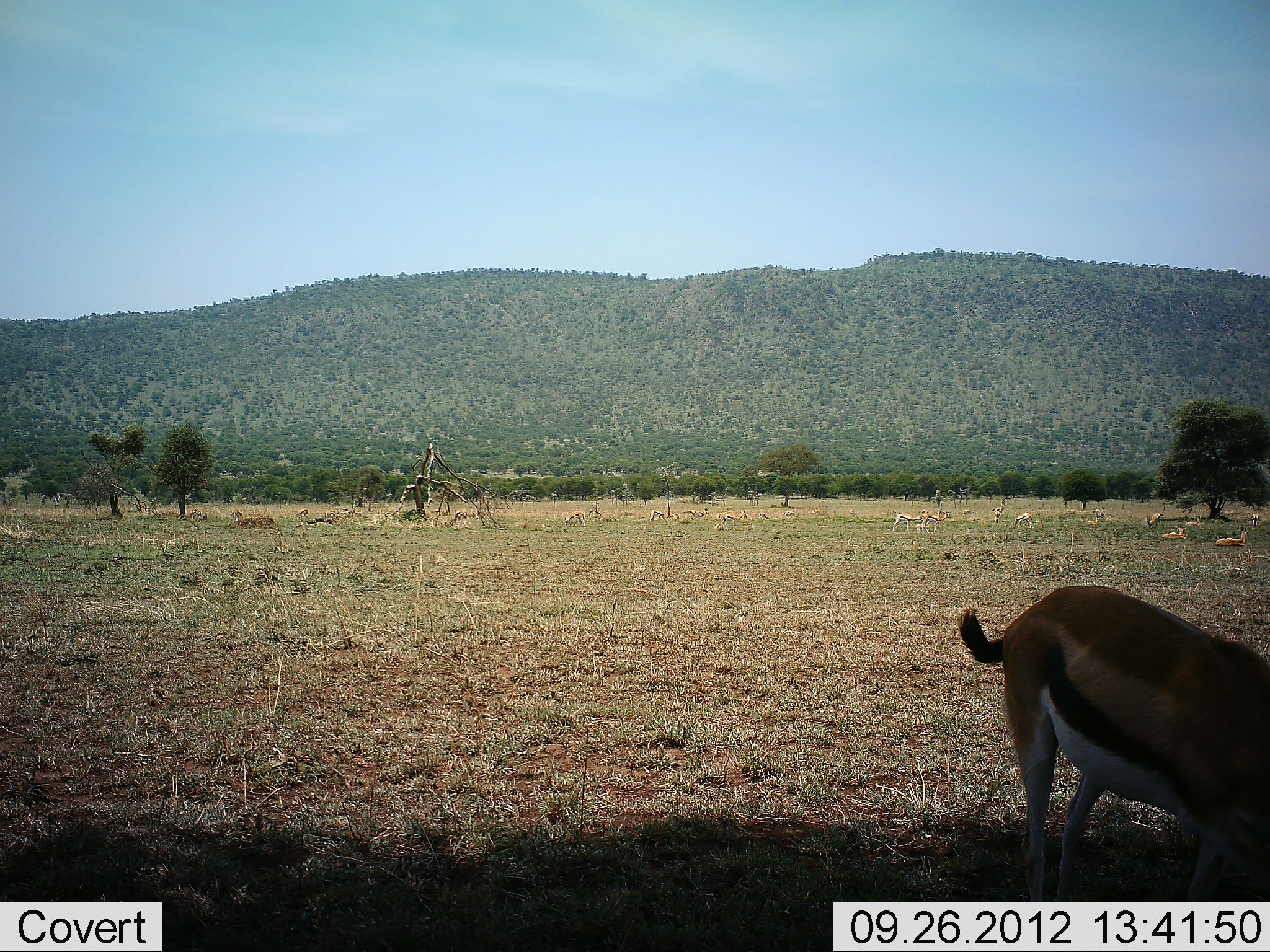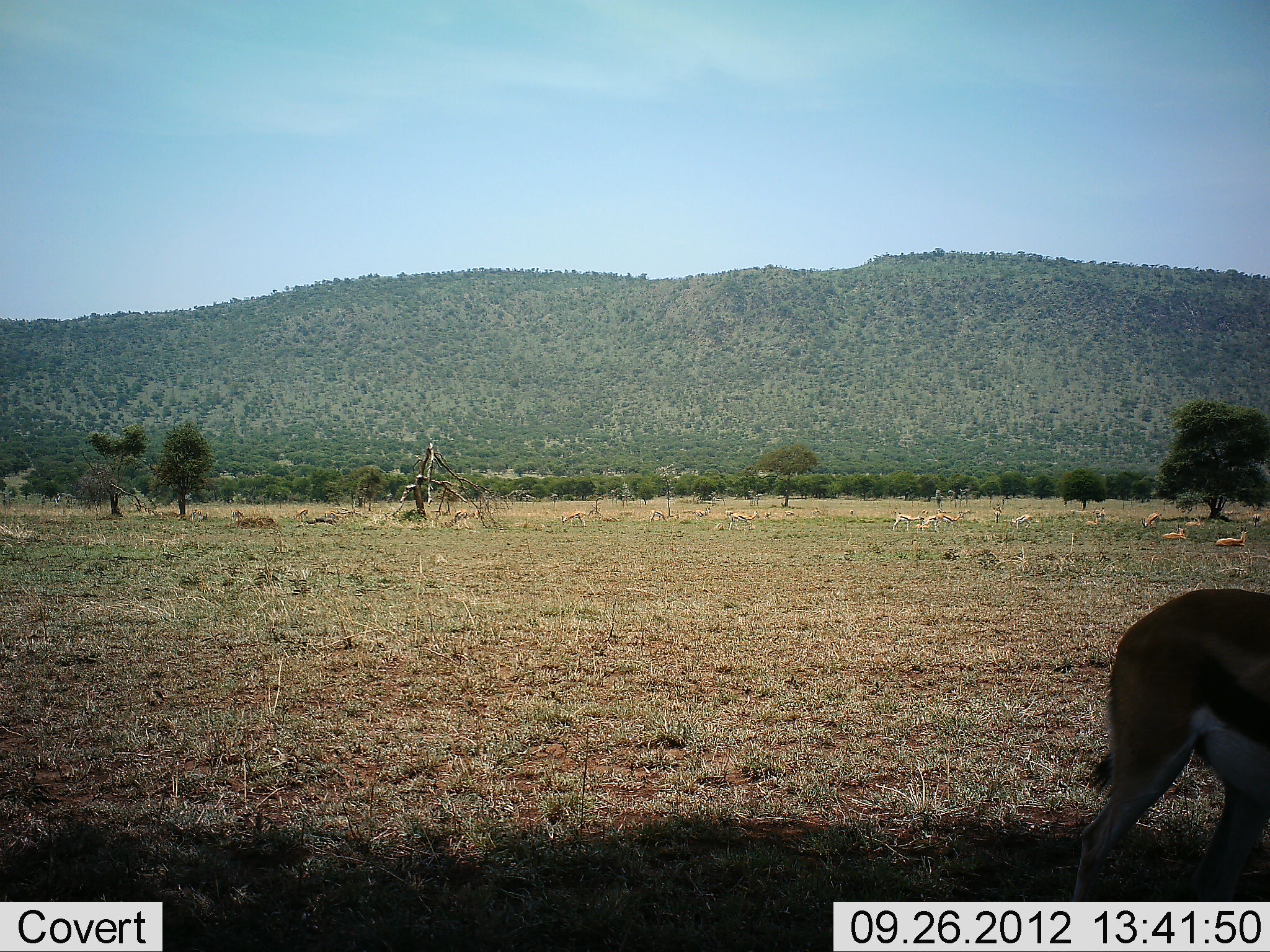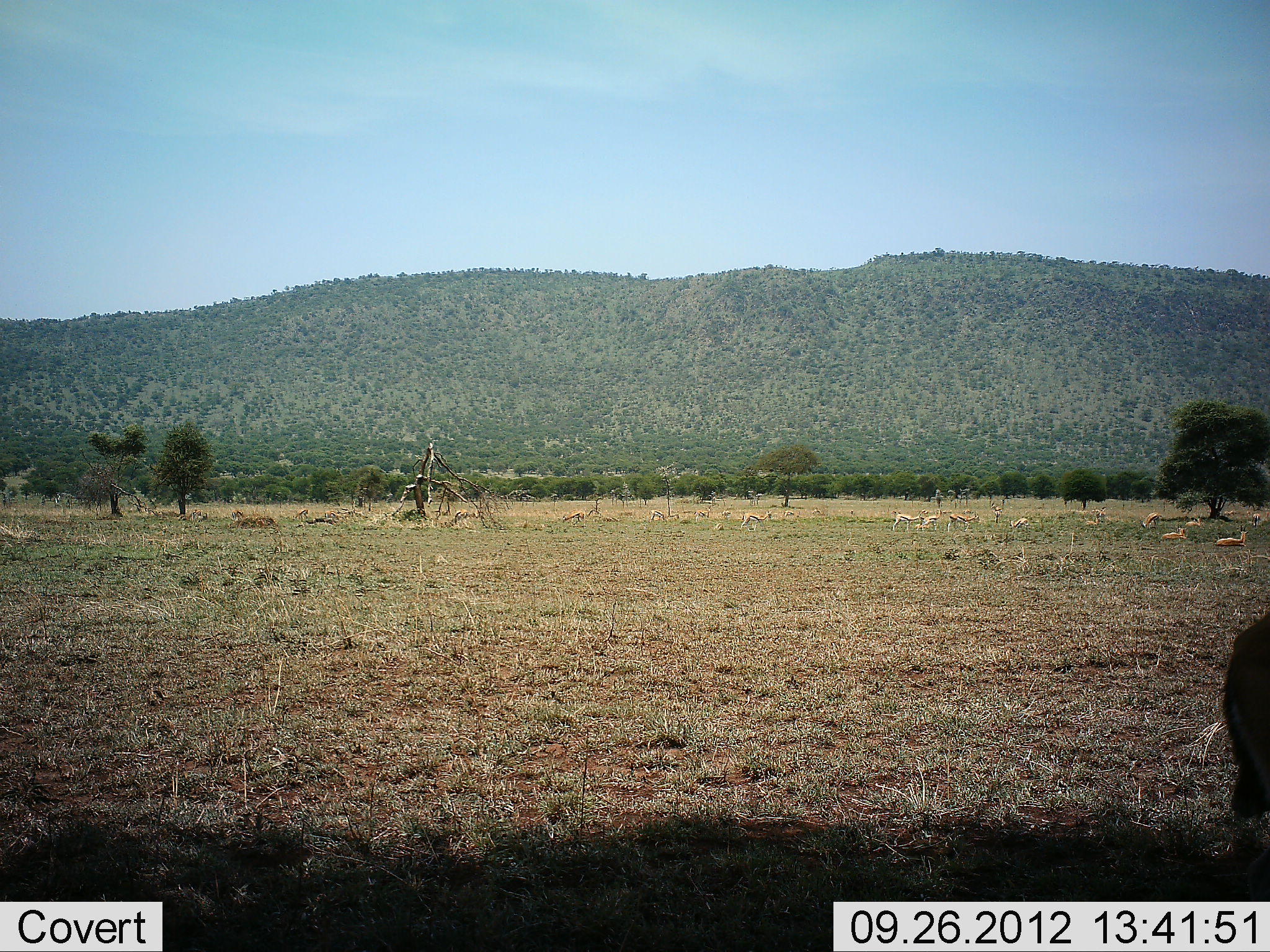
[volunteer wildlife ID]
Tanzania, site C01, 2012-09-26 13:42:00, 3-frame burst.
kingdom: Animalia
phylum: Chordata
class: Mammalia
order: Artiodactyla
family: Bovidae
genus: Eudorcas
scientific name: Eudorcas thomsonii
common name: thomson's gazelle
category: gazellethomsons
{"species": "gazellethomsons (thomson's gazelle) (Eudorcas thomsonii)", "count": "11-50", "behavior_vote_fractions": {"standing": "20%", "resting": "60%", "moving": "70%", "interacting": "0%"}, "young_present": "0%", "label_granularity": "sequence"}